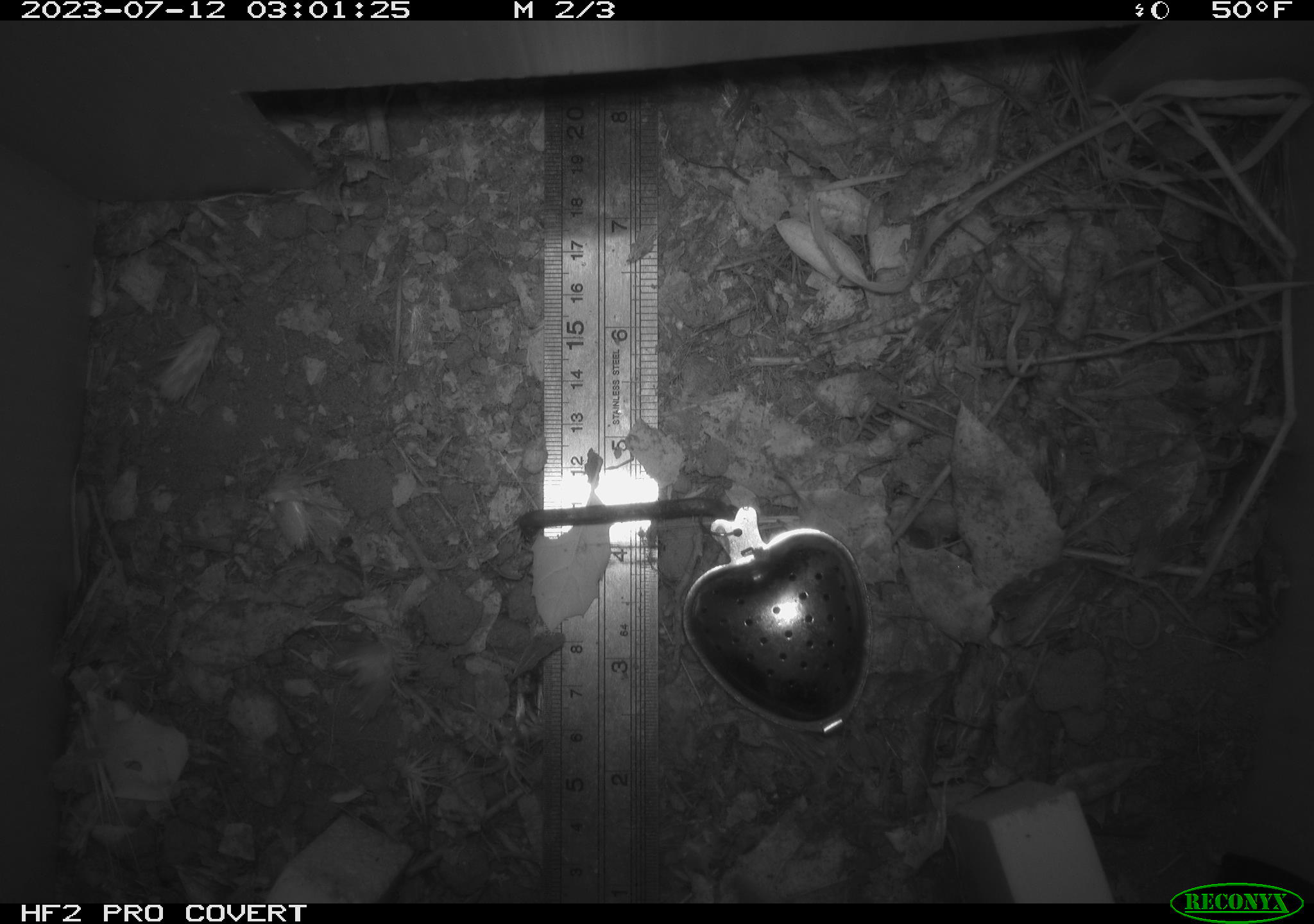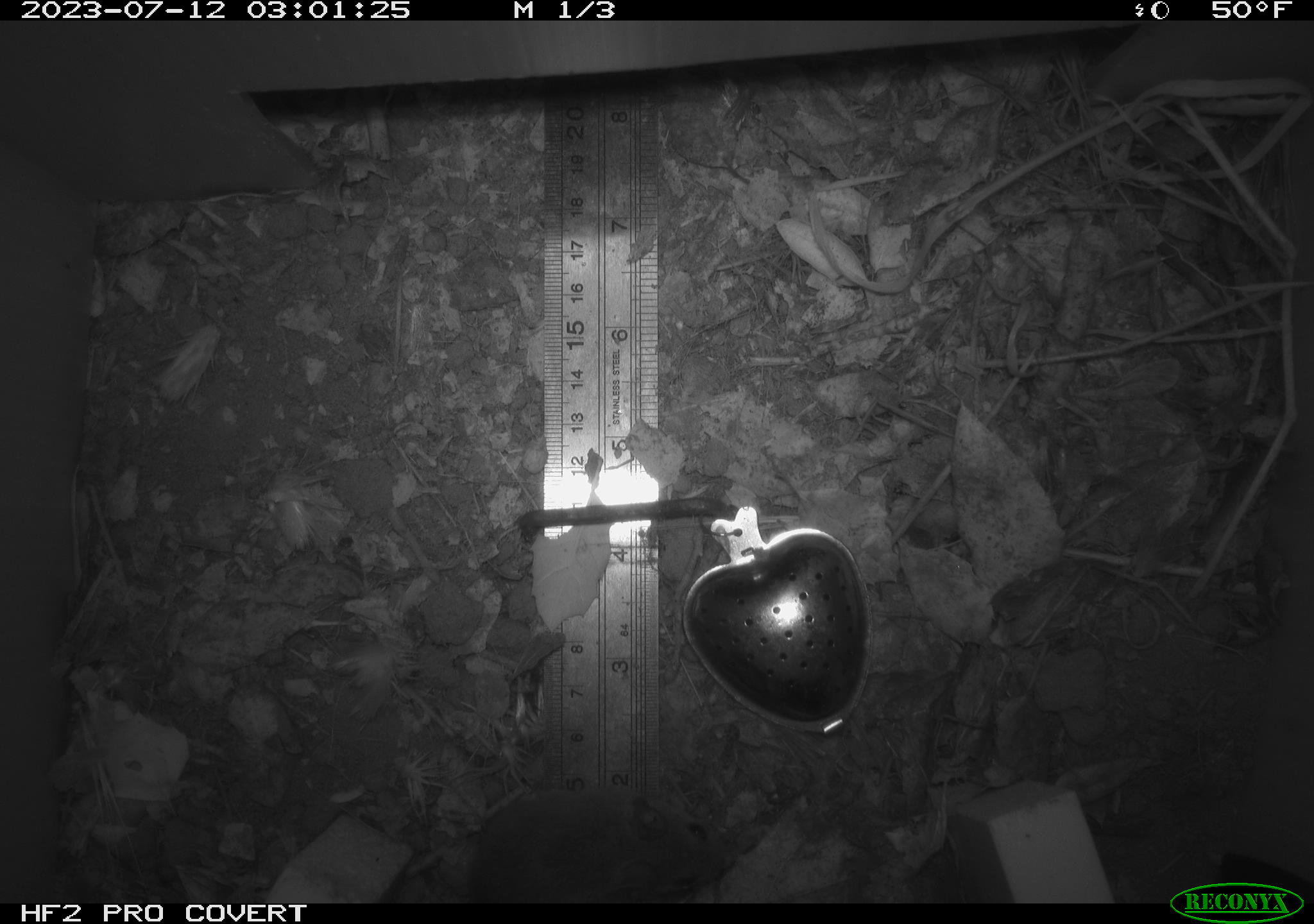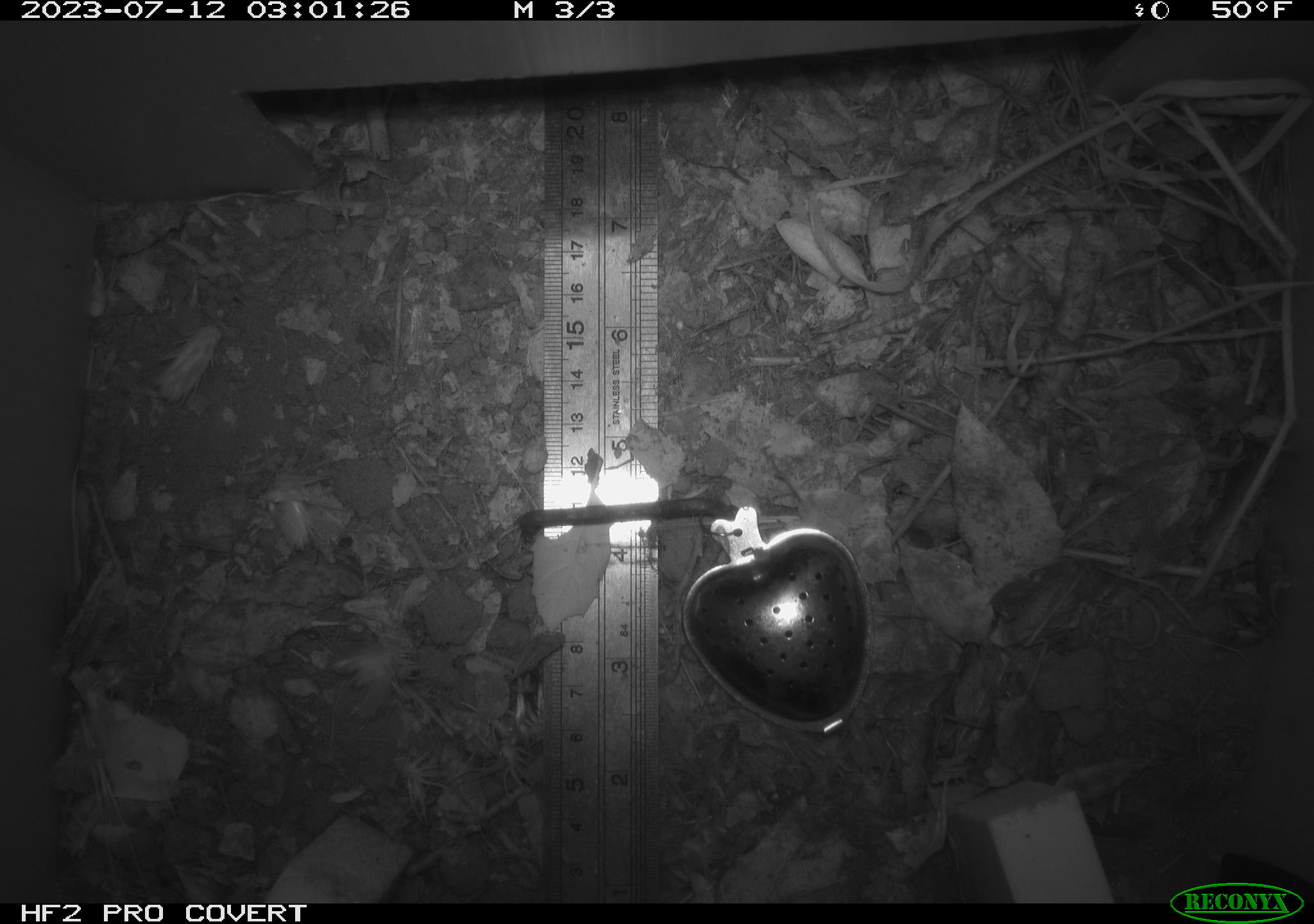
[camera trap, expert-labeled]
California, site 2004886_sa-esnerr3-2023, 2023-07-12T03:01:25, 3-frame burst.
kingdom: Animalia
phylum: Chordata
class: Mammalia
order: Rodentia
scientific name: Rodentia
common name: mouse species